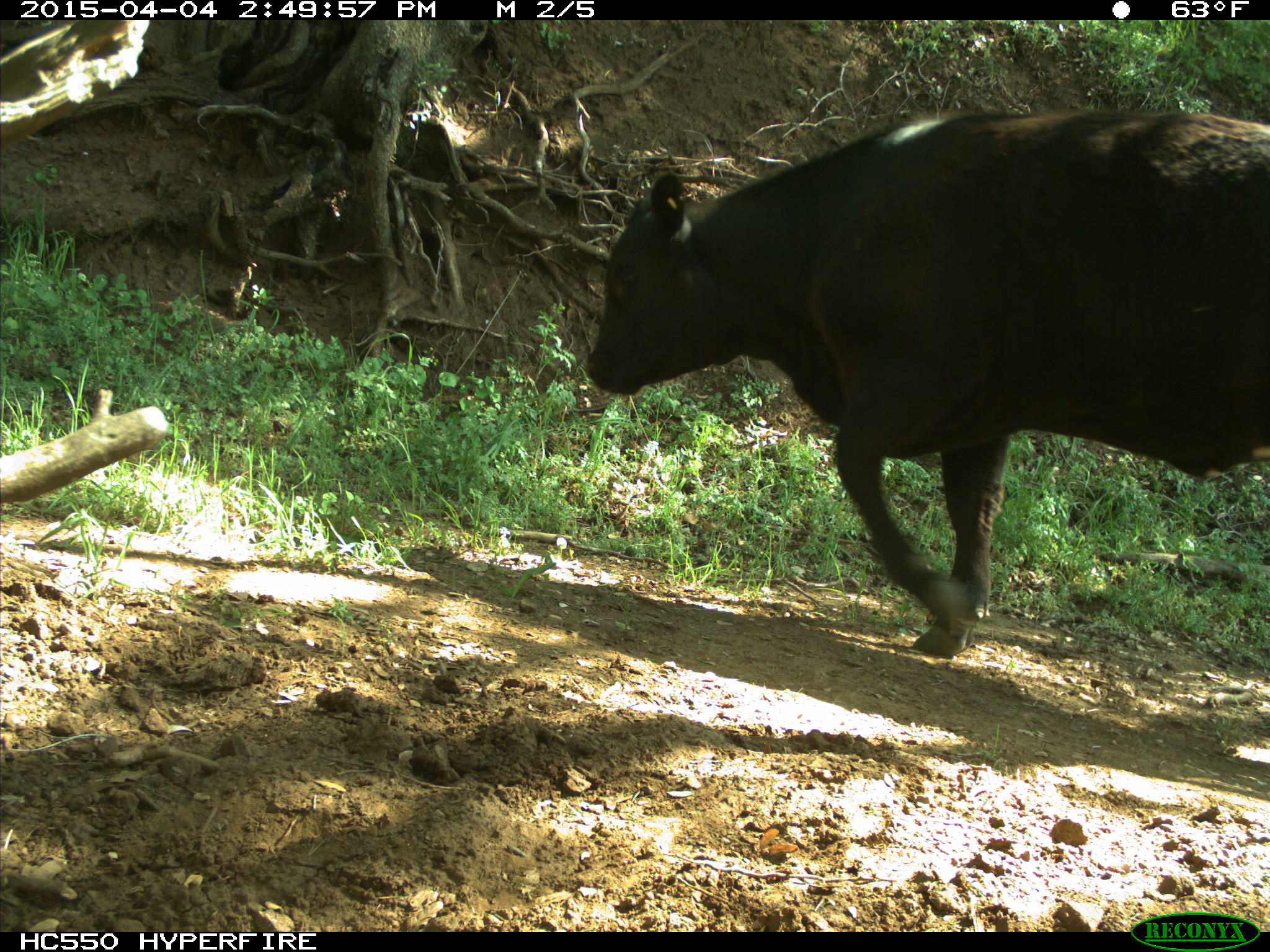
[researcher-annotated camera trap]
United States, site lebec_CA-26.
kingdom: Animalia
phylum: Chordata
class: Mammalia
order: Artiodactyla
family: Bovidae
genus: Bos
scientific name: Bos taurus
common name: domestic cow